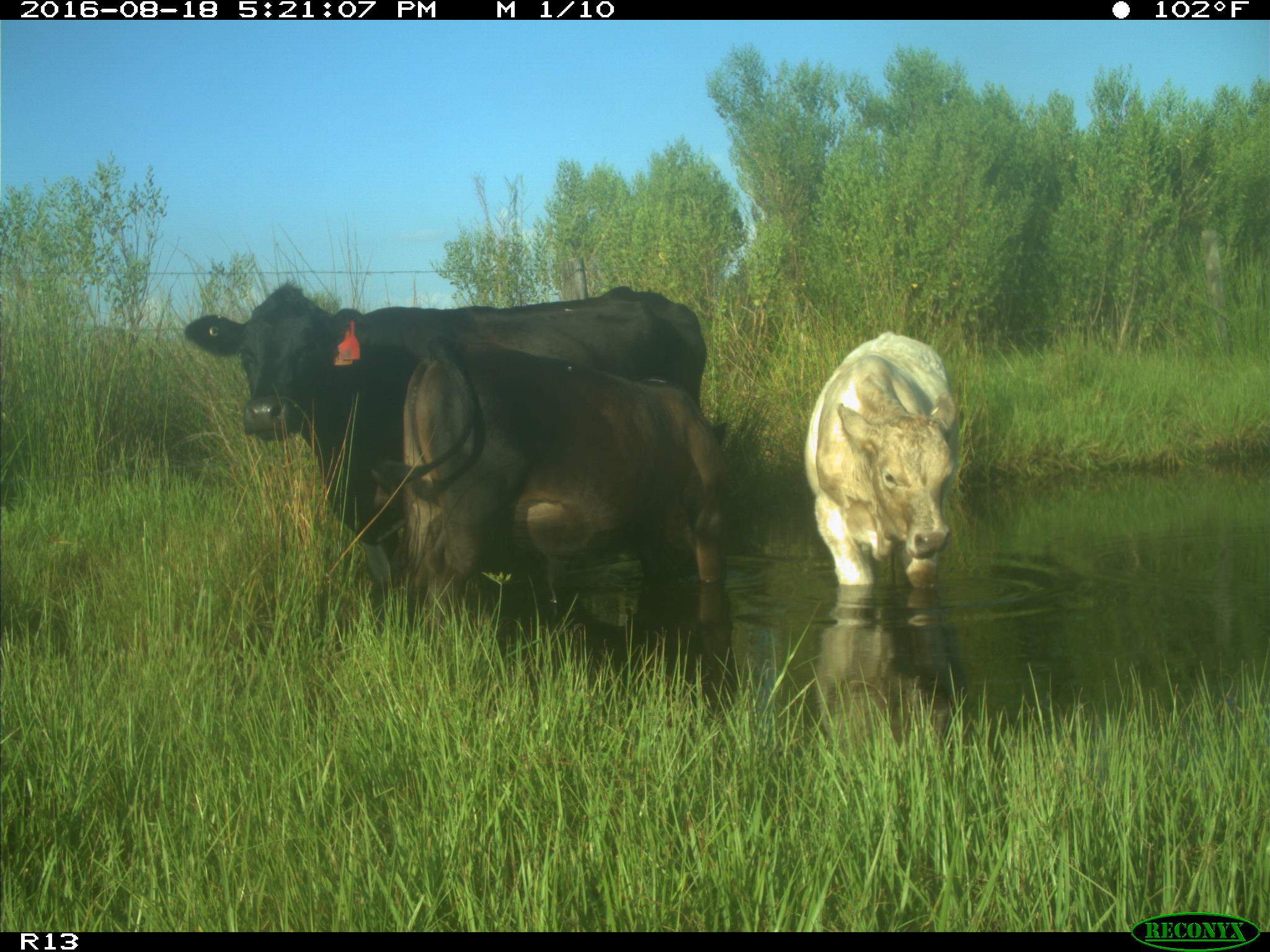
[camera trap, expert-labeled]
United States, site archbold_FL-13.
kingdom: Animalia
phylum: Chordata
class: Mammalia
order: Artiodactyla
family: Bovidae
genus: Bos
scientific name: Bos taurus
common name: domestic cow